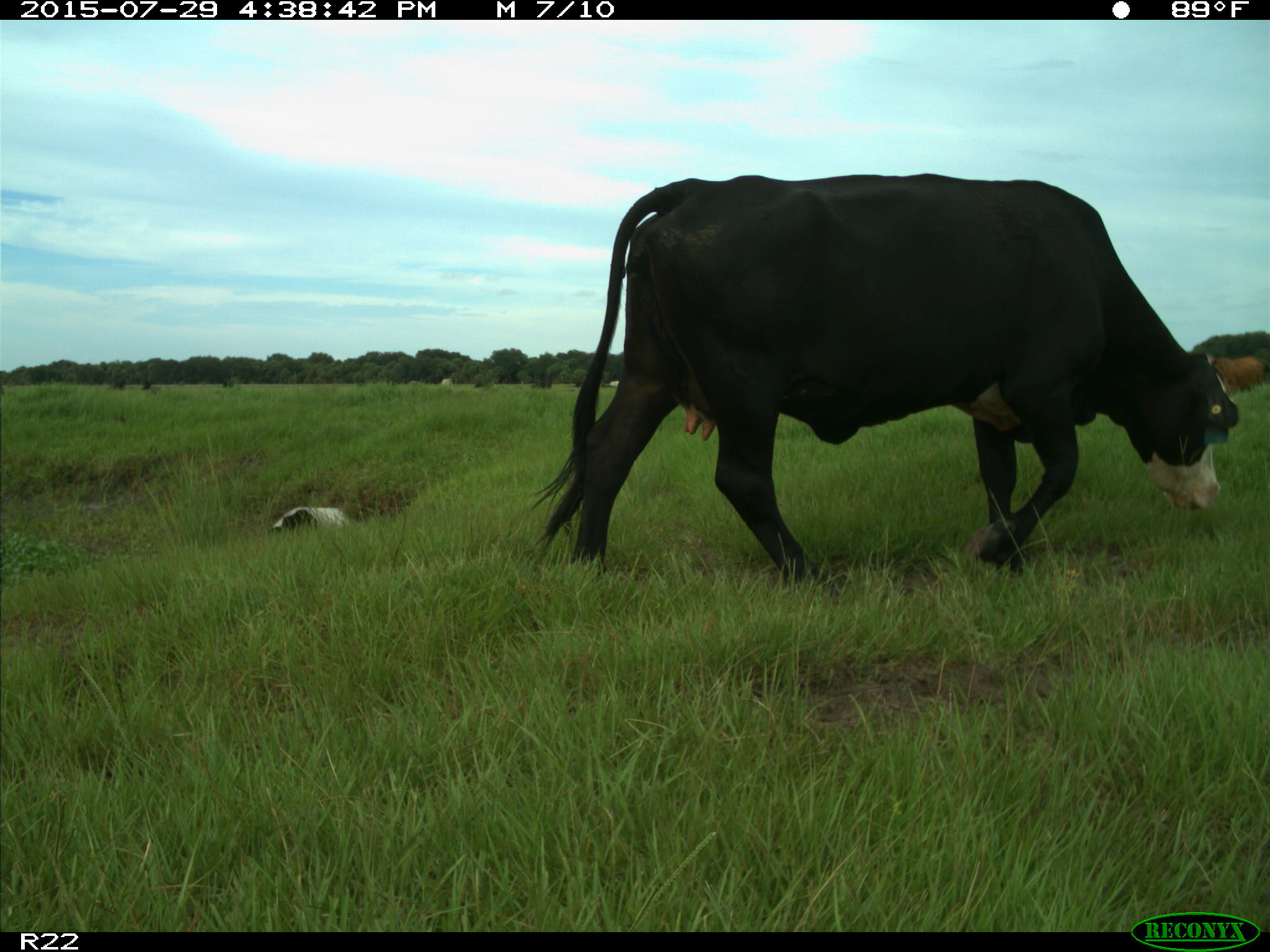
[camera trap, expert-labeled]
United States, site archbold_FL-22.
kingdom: Animalia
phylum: Chordata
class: Mammalia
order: Artiodactyla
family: Bovidae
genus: Bos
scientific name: Bos taurus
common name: domestic cow